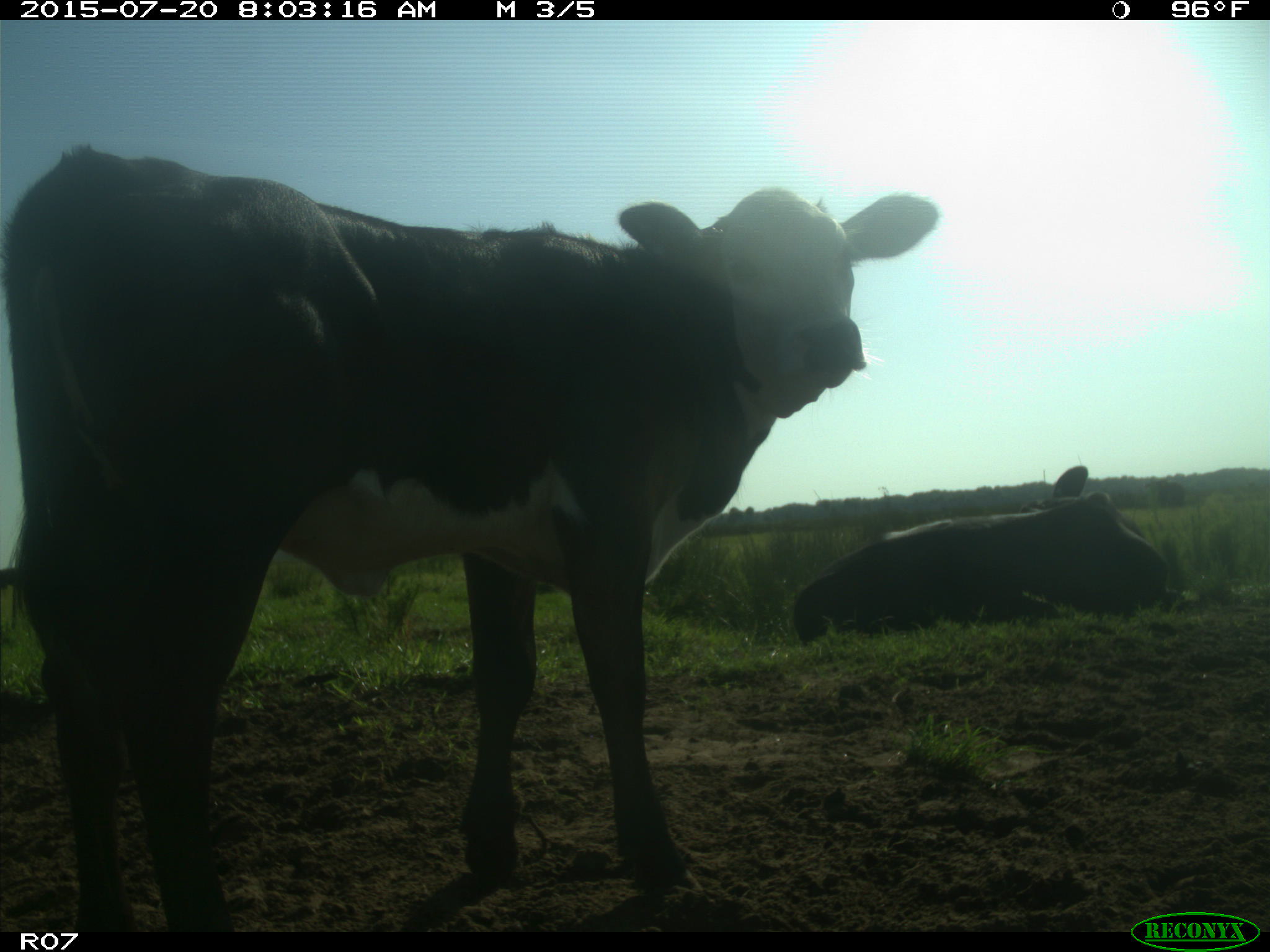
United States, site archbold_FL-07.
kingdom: Animalia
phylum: Chordata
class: Mammalia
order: Artiodactyla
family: Bovidae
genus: Bos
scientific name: Bos taurus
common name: domestic cow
Bos taurus (domestic cow).